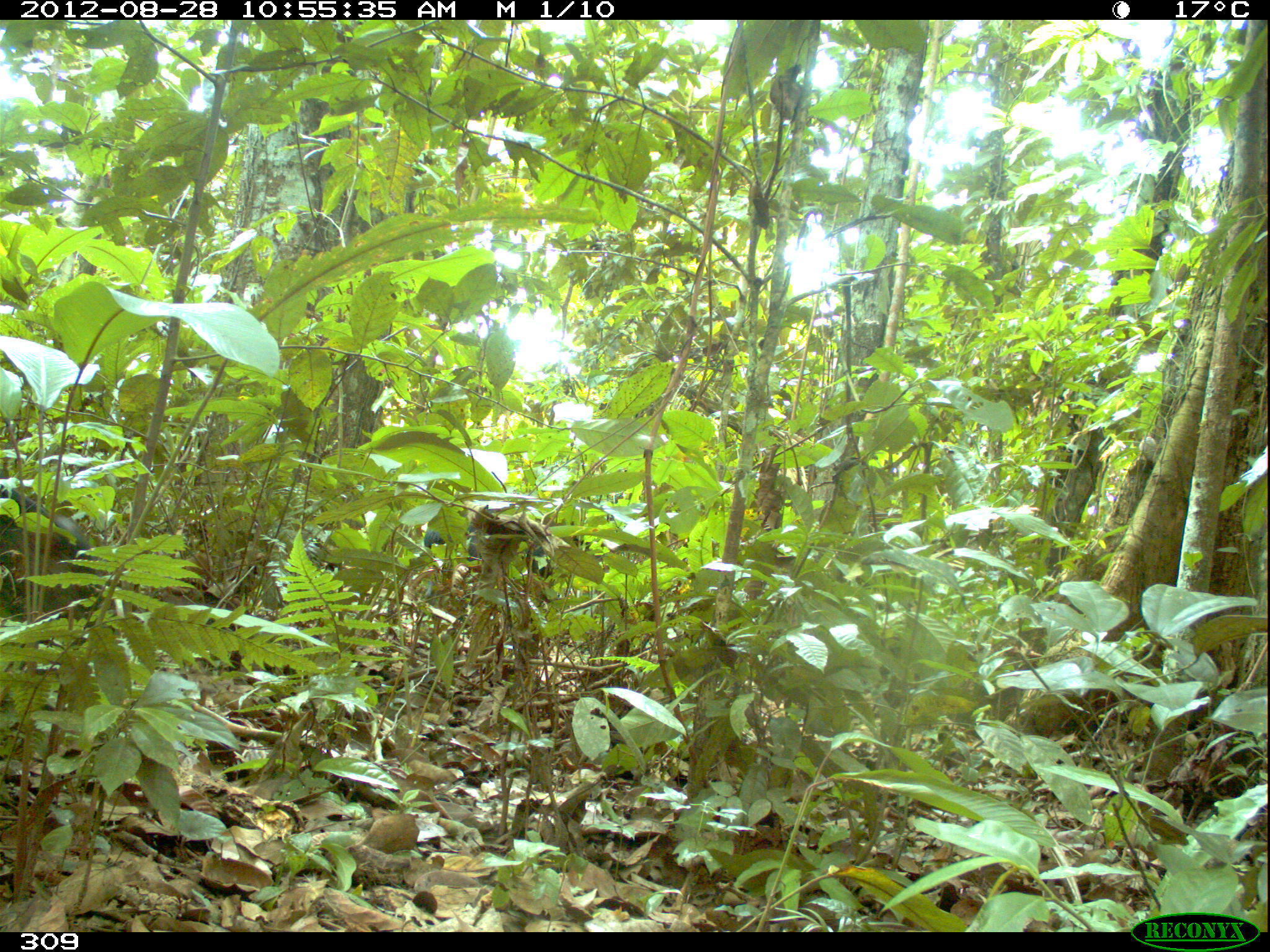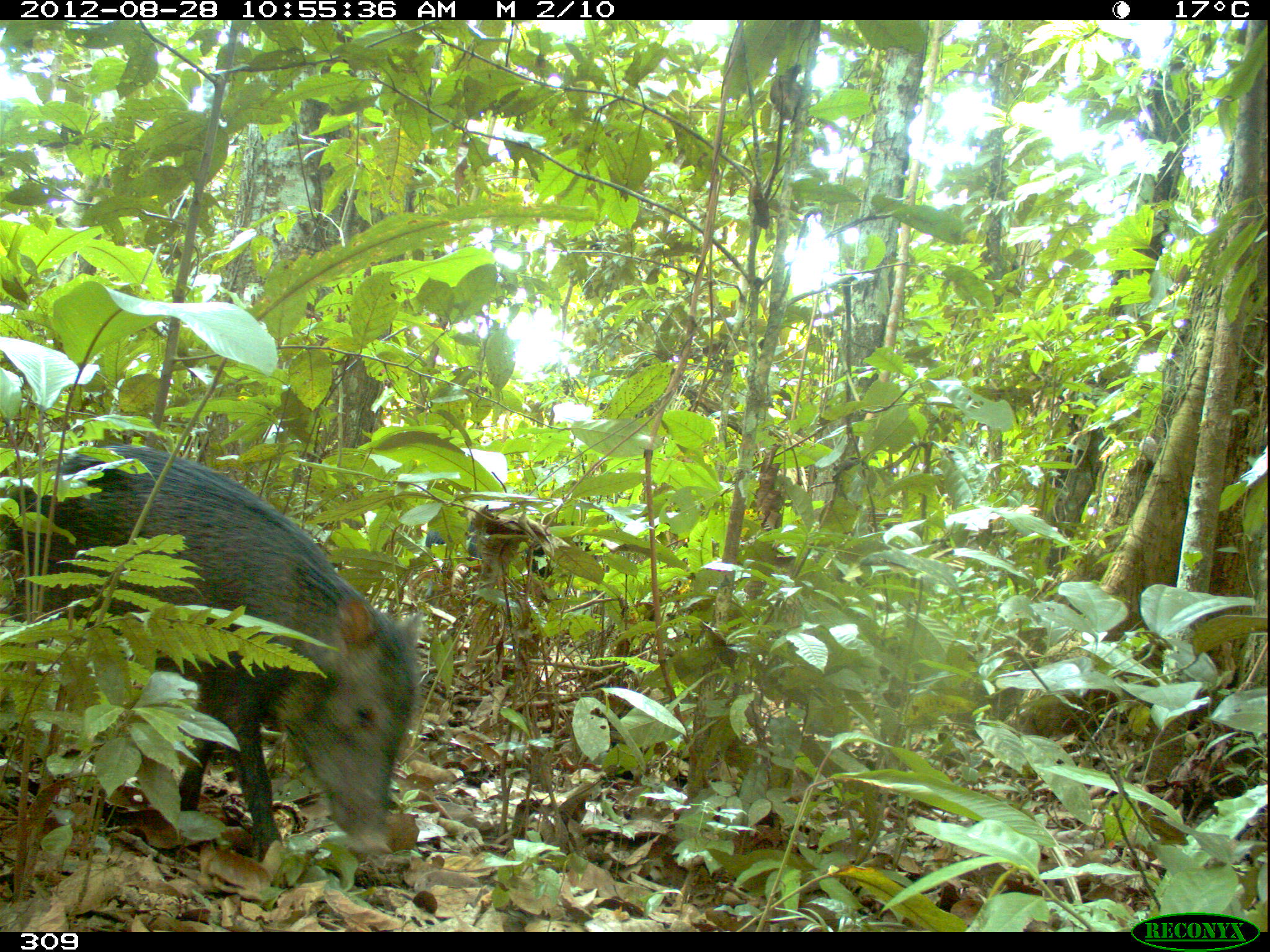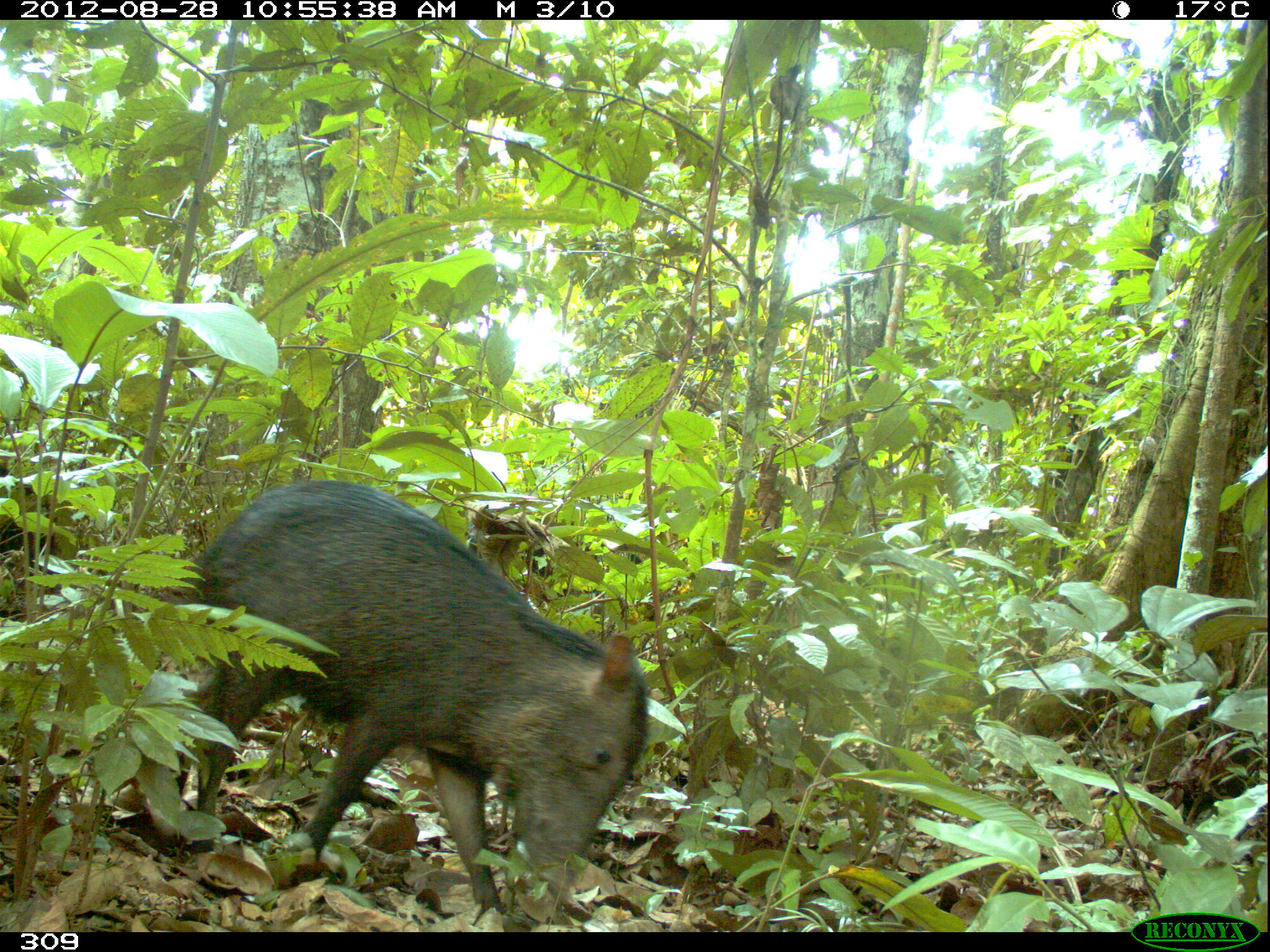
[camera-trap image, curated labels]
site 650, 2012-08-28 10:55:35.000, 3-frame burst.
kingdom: Animalia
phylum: Chordata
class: Mammalia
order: Artiodactyla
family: Tayassuidae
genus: Tayassu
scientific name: Tayassu pecari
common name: white-lipped peccary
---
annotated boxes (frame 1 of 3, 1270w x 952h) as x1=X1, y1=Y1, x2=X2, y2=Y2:
tayassu pecari: x1=0, y1=478, x2=117, y2=650; x1=420, y1=515, x2=602, y2=580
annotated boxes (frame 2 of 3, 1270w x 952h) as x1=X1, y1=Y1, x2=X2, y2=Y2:
tayassu pecari: x1=0, y1=443, x2=423, y2=862; x1=422, y1=520, x2=555, y2=586